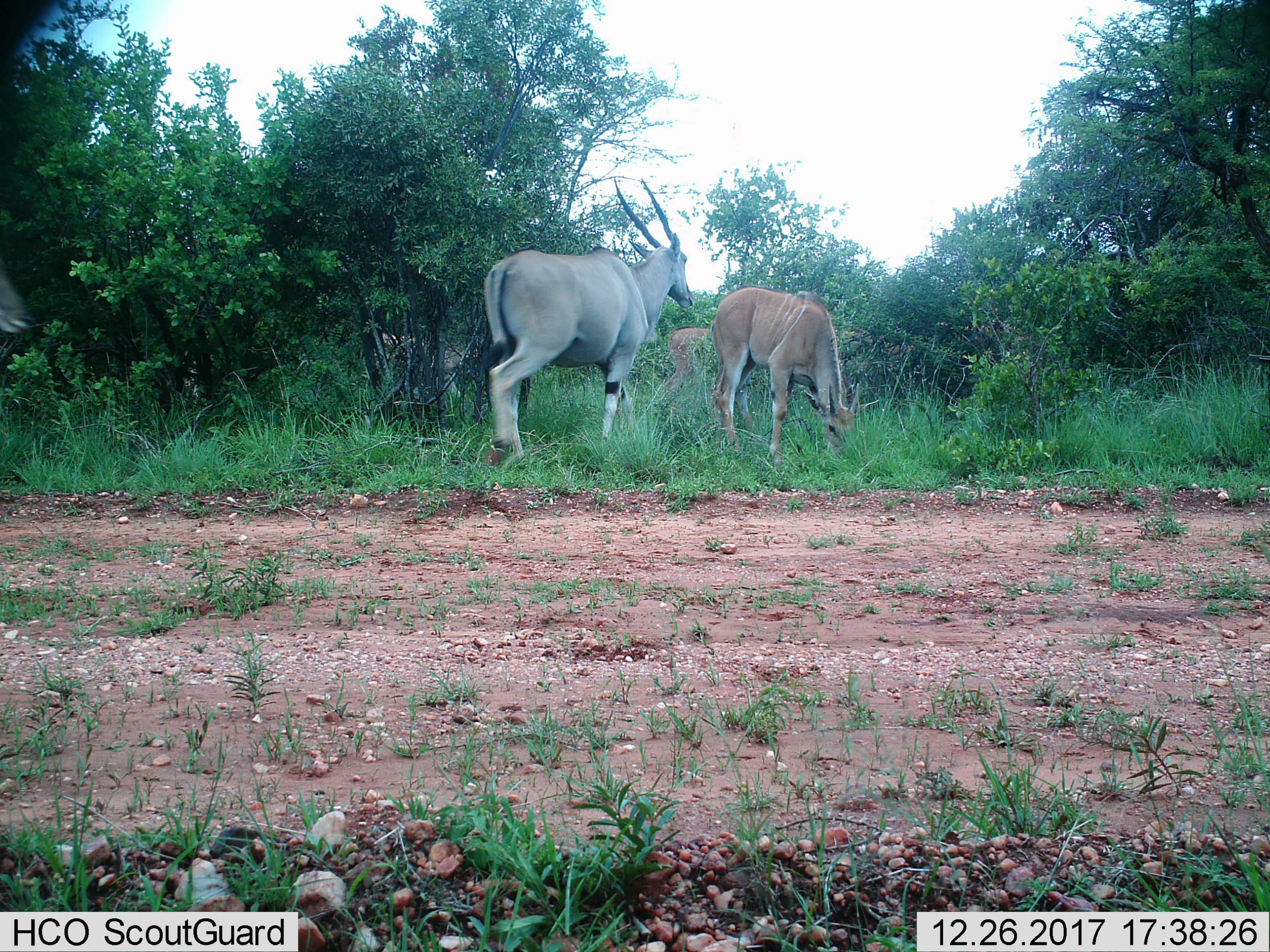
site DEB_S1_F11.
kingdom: Animalia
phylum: Chordata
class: Mammalia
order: Artiodactyla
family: Bovidae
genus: Tragelaphus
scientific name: Tragelaphus oryx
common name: eland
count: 3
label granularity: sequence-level